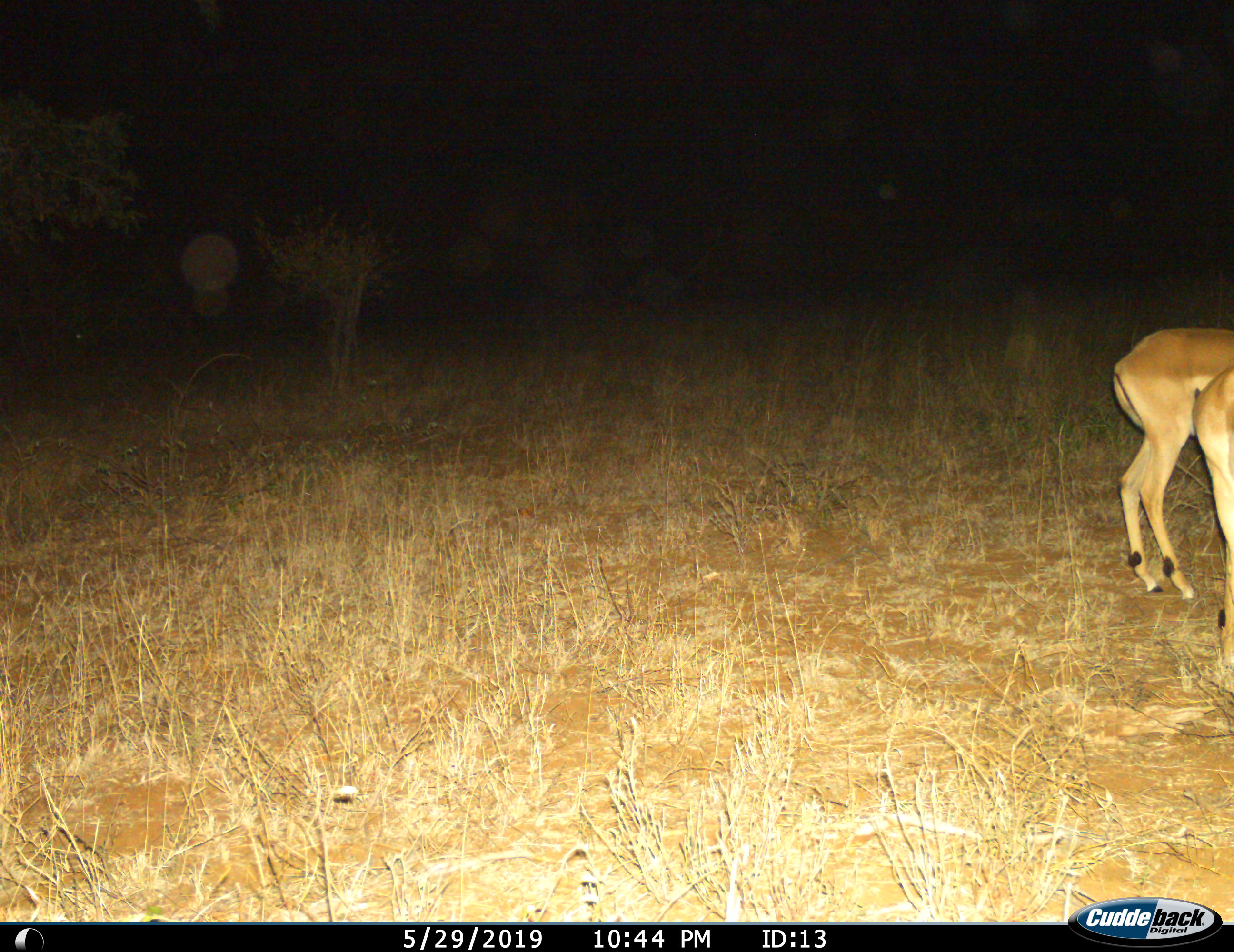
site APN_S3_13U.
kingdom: Animalia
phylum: Chordata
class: Mammalia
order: Artiodactyla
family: Bovidae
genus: Aepyceros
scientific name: Aepyceros melampus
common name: impala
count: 2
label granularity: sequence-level